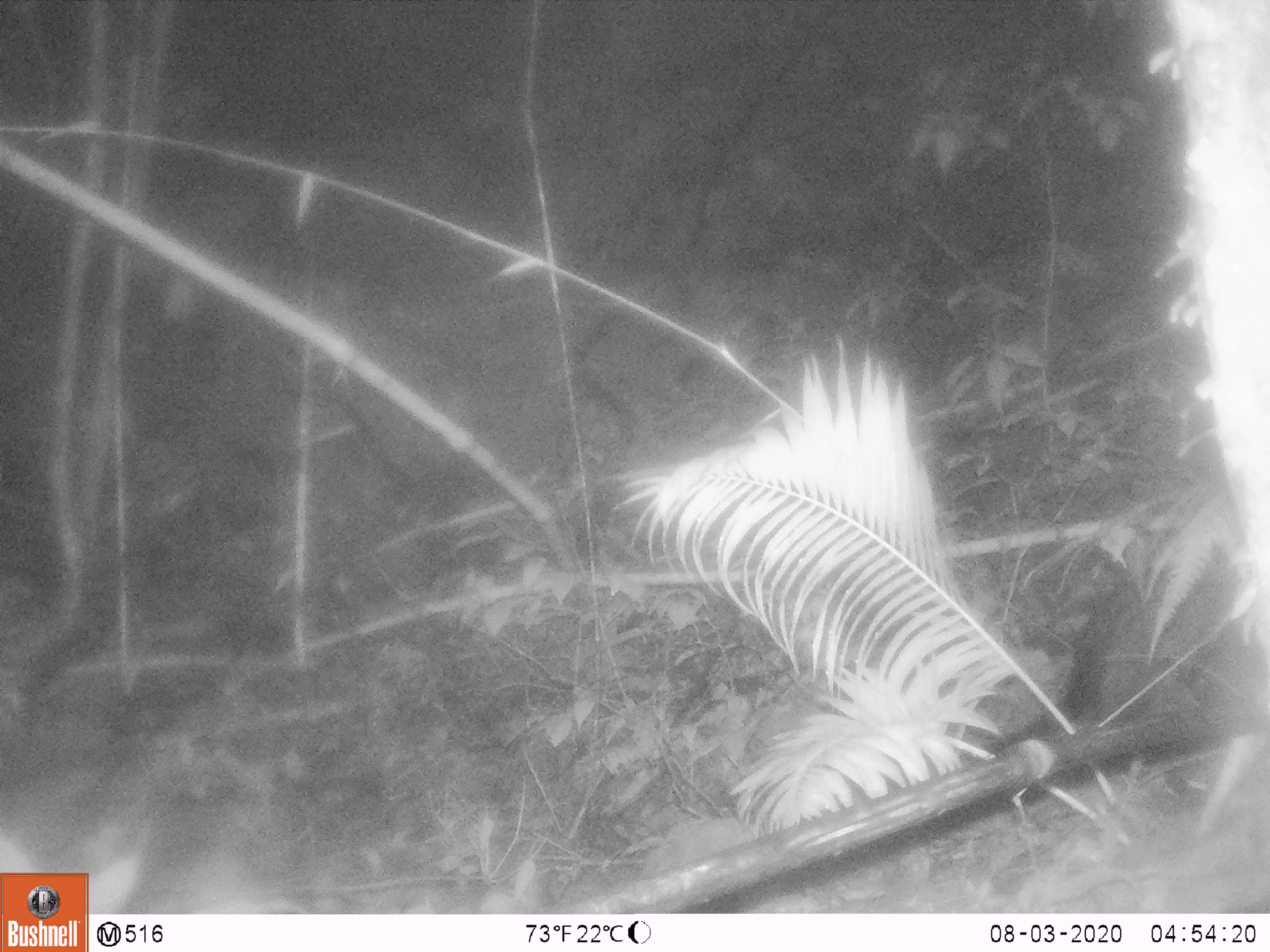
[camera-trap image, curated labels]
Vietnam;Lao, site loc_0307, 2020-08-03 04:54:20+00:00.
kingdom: Animalia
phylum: Chordata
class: Mammalia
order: Carnivora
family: Viverridae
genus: Paradoxurus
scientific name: Paradoxurus hermaphroditus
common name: common palm civet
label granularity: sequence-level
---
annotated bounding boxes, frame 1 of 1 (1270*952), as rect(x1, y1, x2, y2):
common palm civet: rect(981, 576, 1135, 754)